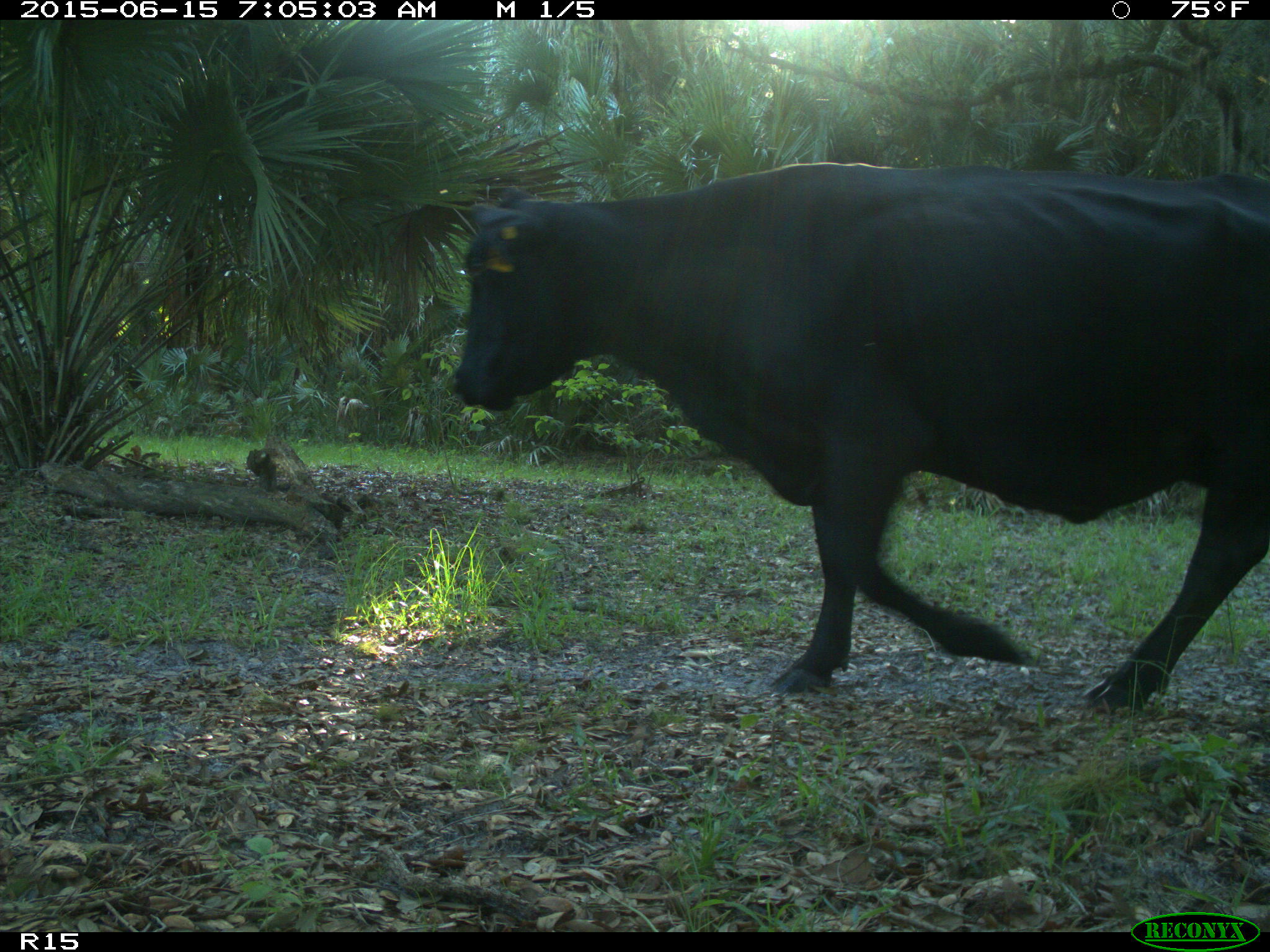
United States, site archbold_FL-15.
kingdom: Animalia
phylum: Chordata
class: Mammalia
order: Artiodactyla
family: Bovidae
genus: Bos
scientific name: Bos taurus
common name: domestic cow